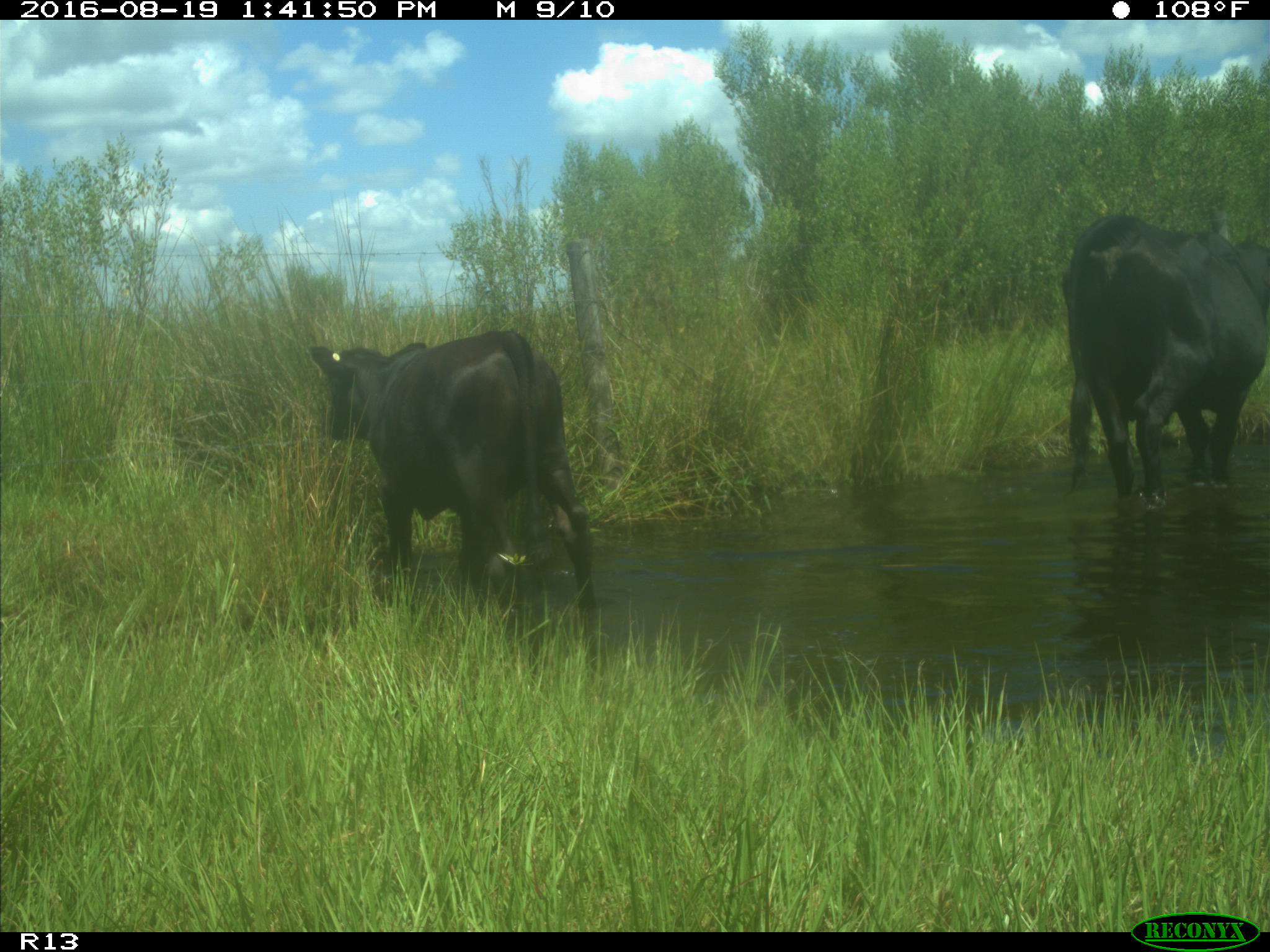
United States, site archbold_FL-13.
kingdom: Animalia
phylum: Chordata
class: Mammalia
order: Artiodactyla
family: Bovidae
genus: Bos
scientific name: Bos taurus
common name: domestic cow